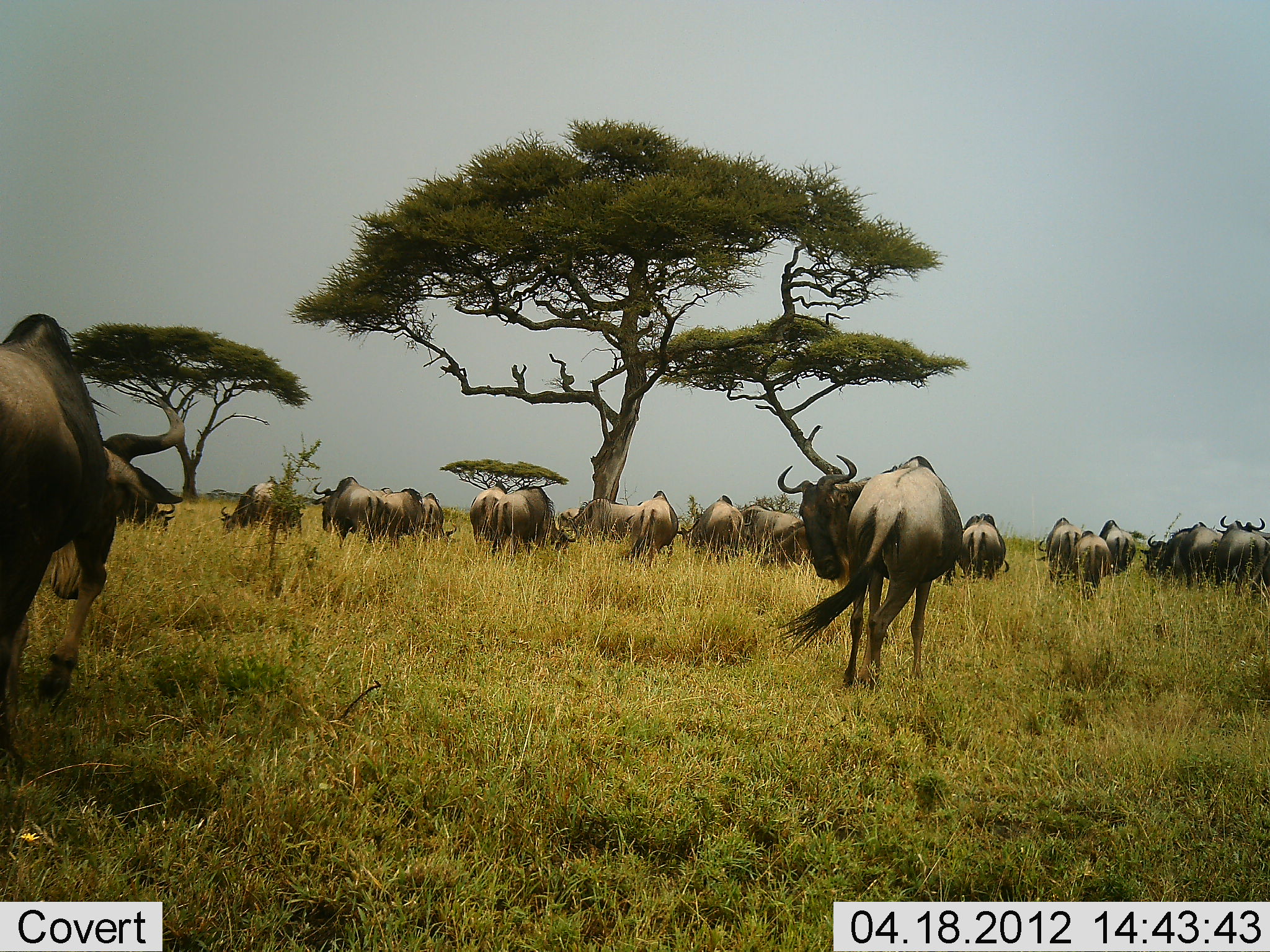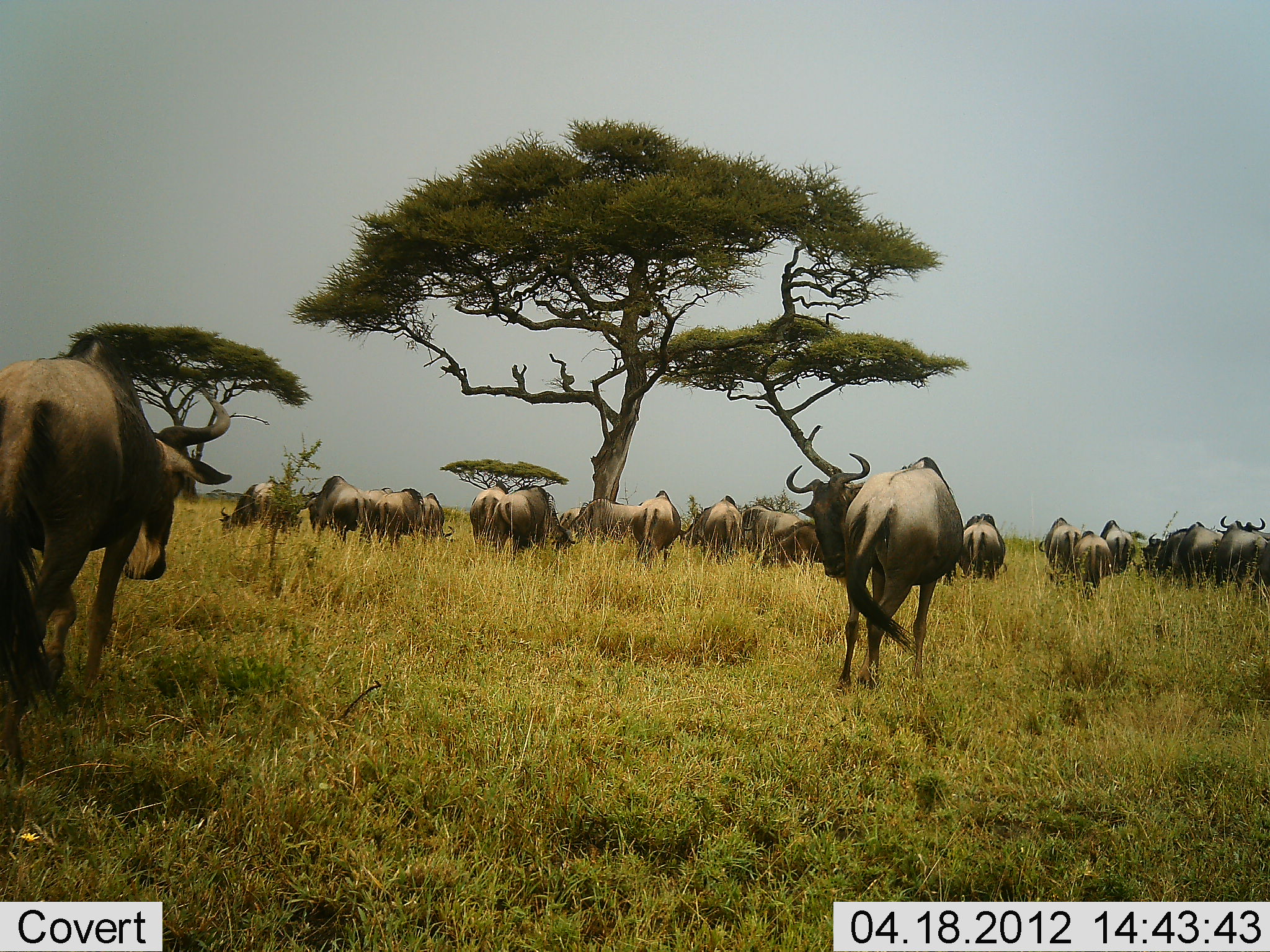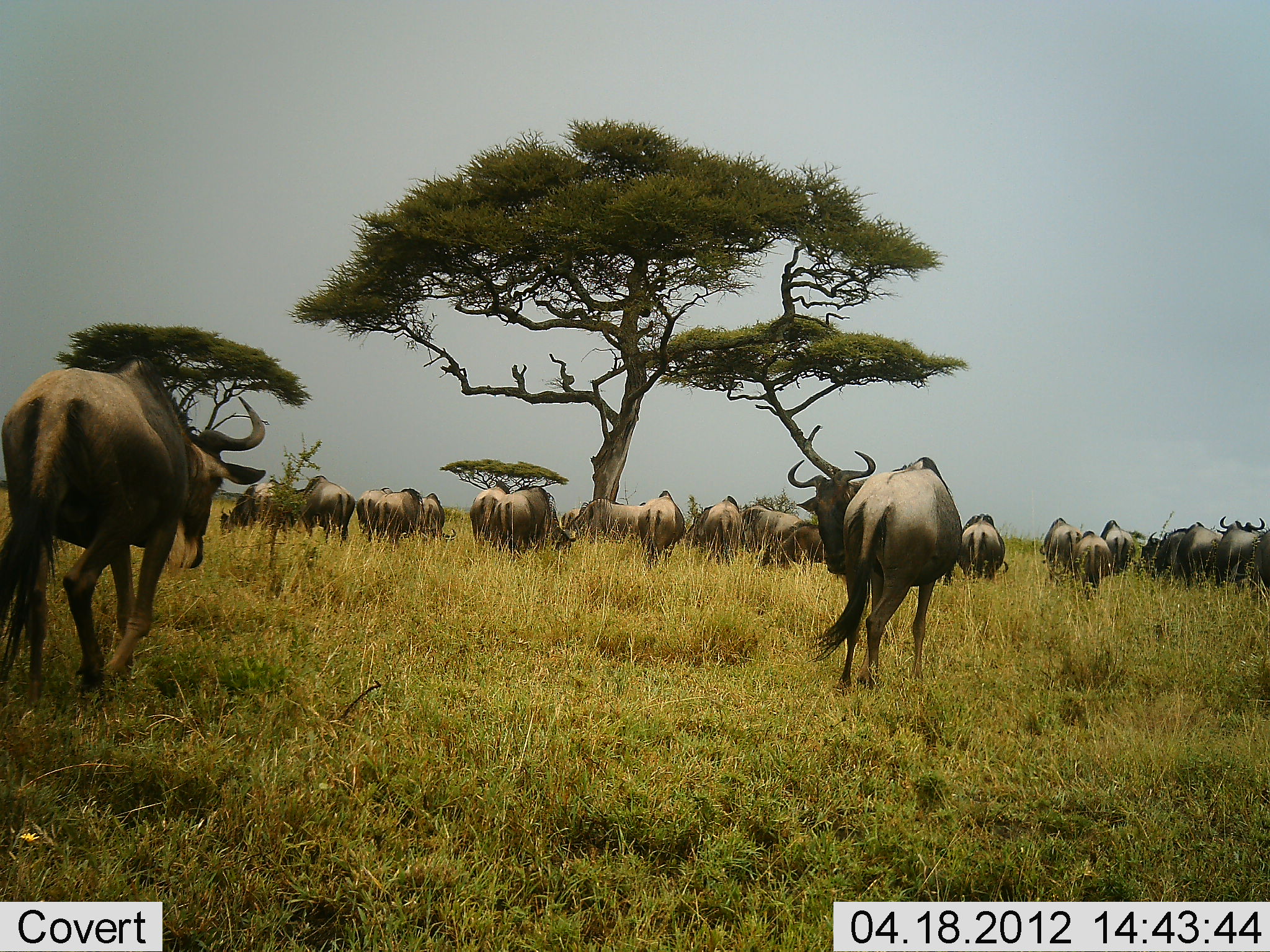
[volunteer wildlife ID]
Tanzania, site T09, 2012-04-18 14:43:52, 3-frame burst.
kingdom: Animalia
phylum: Chordata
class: Mammalia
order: Artiodactyla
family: Bovidae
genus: Connochaetes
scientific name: Connochaetes taurinus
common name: blue wildebeest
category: wildebeest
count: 11-50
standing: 57%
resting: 0%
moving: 57%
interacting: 4%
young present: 0%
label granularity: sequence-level